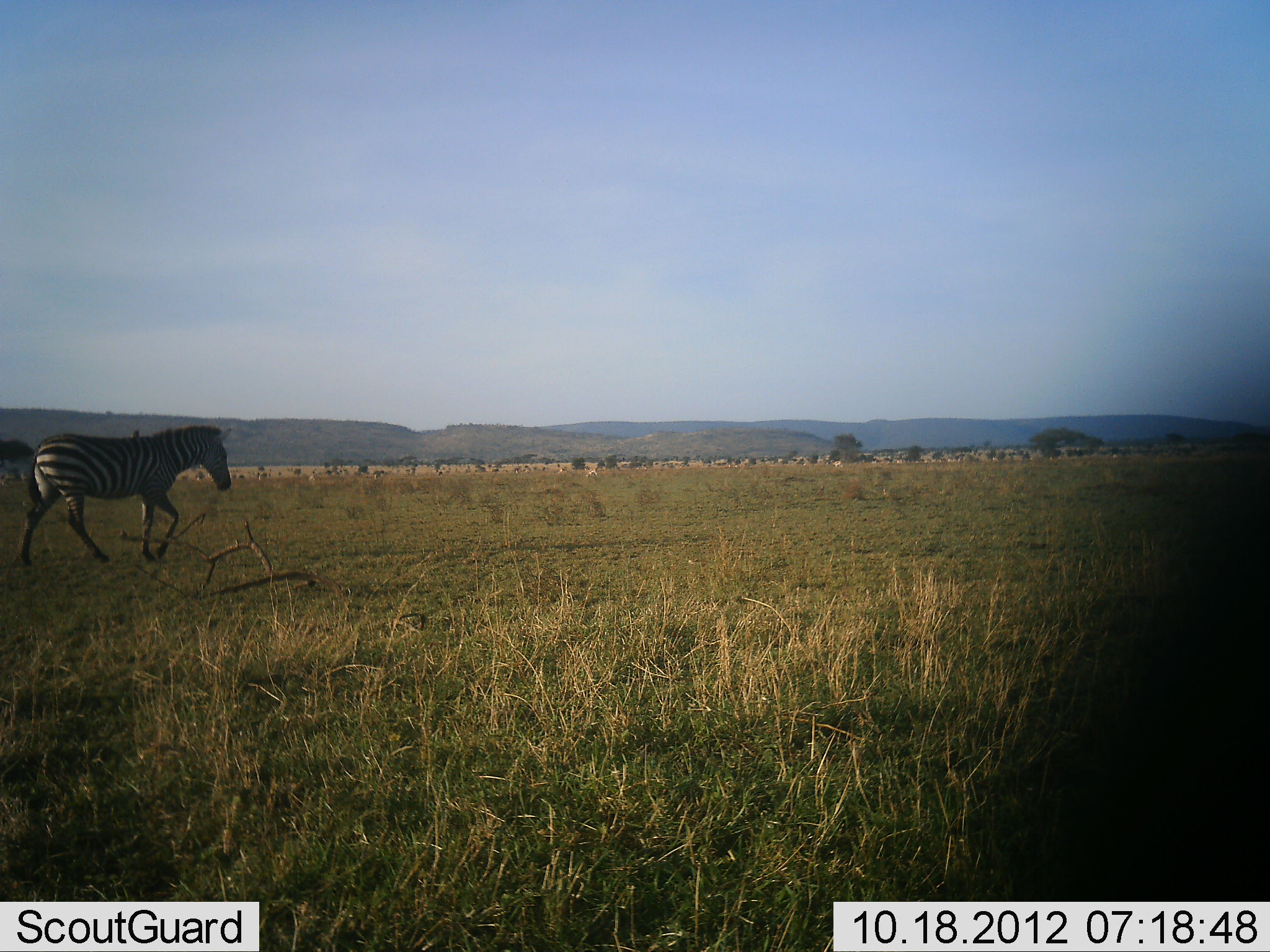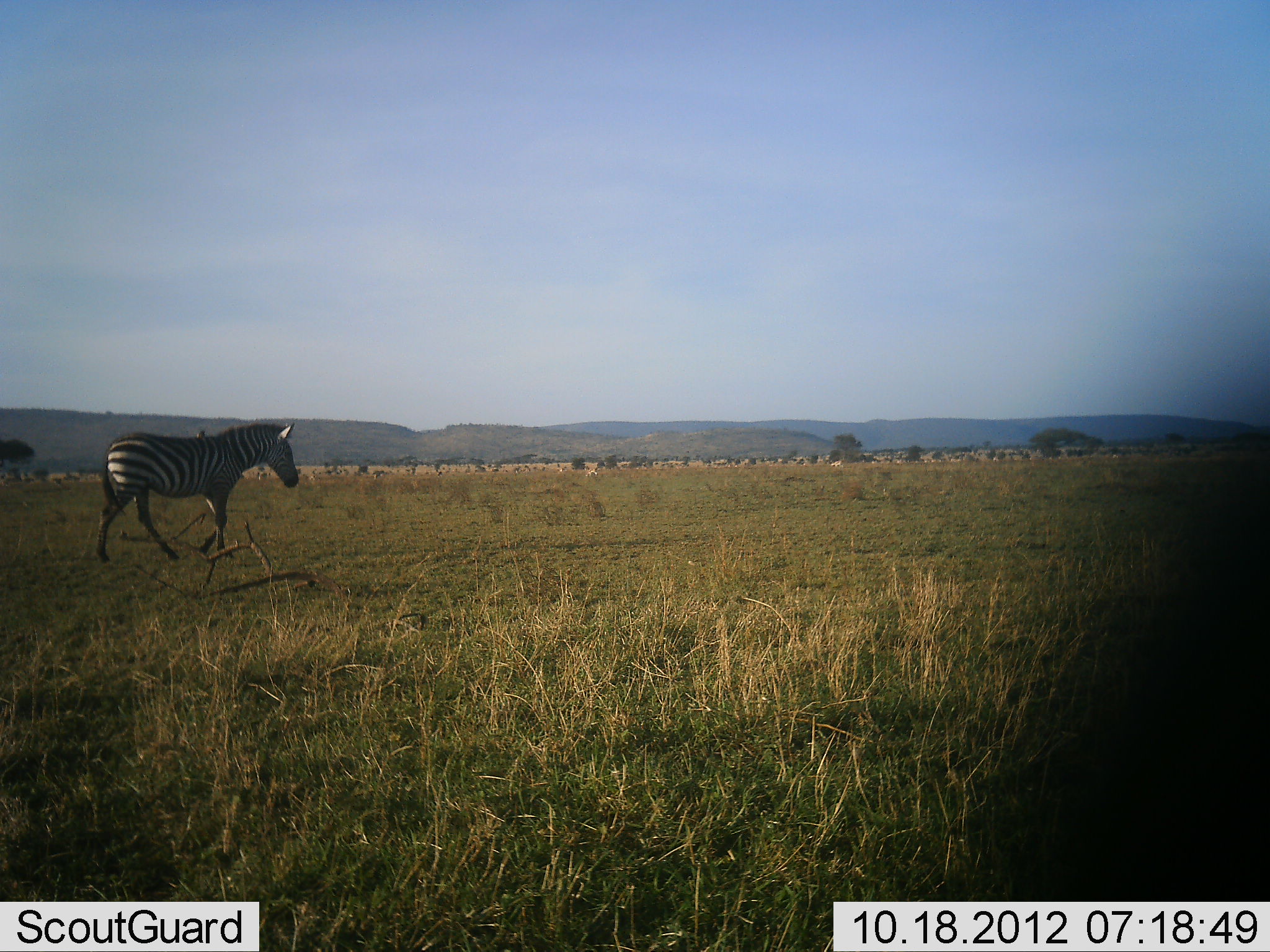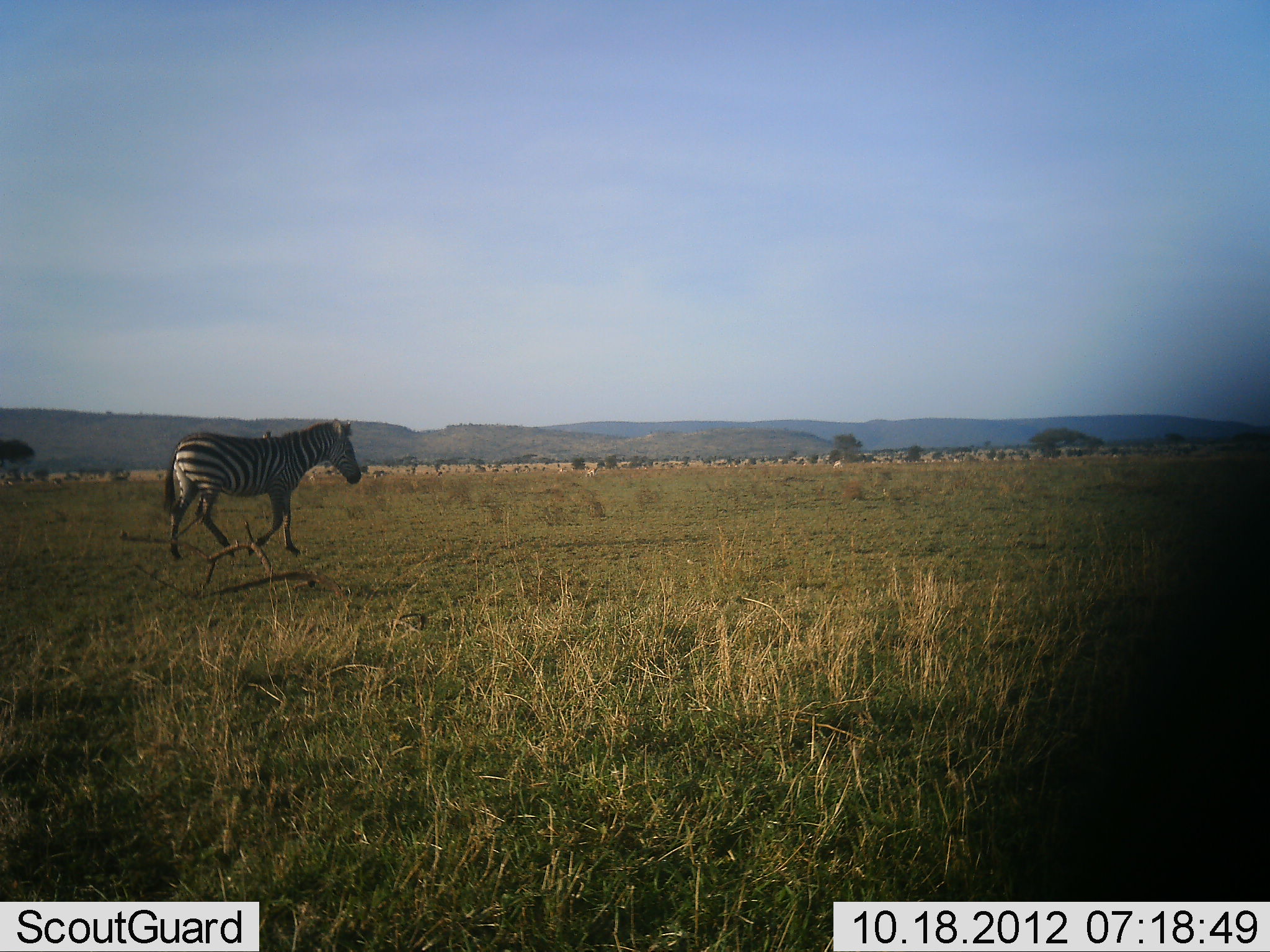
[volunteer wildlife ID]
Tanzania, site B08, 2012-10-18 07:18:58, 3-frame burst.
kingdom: Animalia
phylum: Chordata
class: Mammalia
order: Perissodactyla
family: Equidae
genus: Equus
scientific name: Equus quagga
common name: plains zebra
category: zebra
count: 1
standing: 10%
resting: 0%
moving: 100%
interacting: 0%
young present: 0%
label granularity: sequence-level